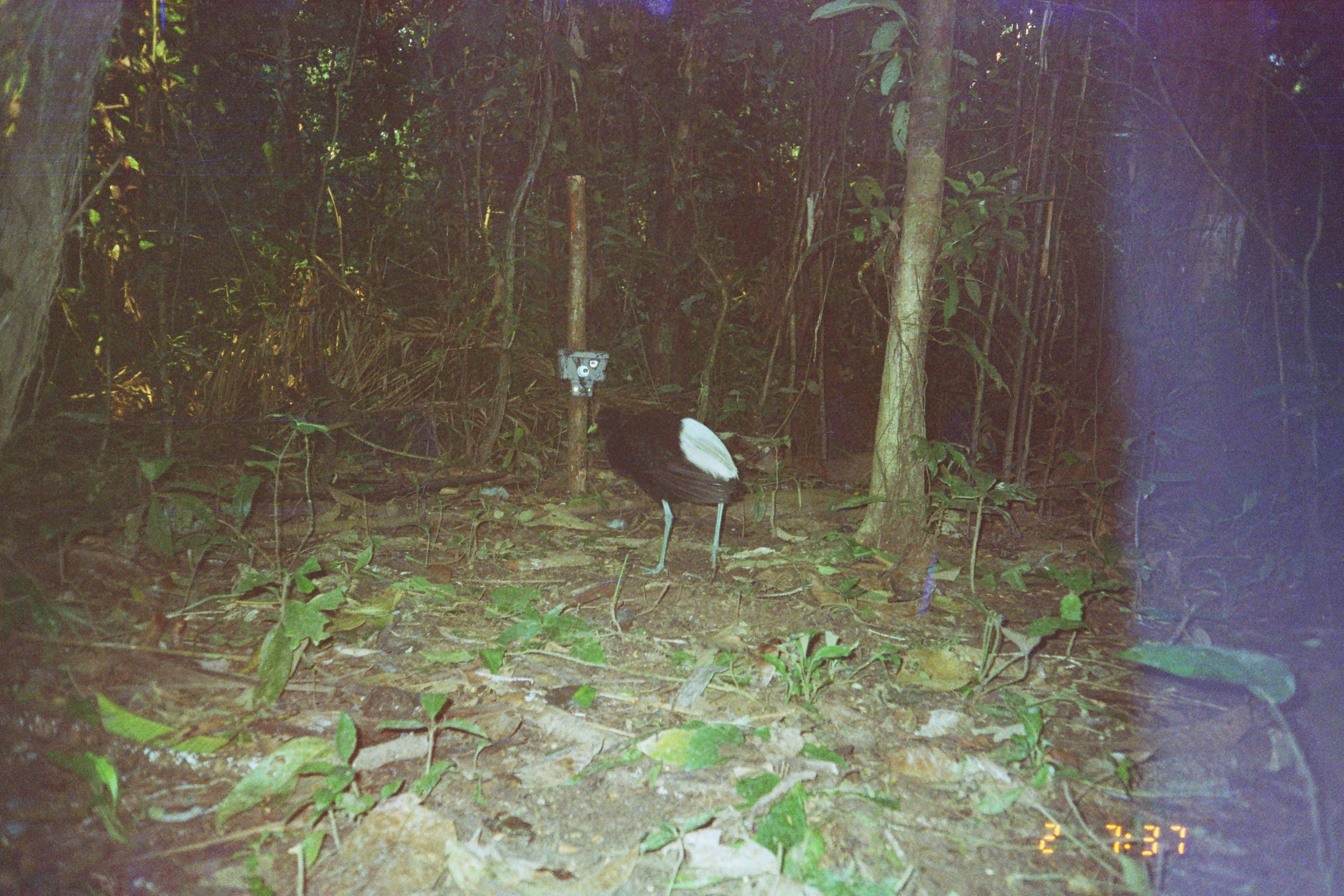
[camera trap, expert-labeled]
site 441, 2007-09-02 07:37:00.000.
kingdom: Animalia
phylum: Chordata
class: Aves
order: Gruiformes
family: Psophiidae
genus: Psophia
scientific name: Psophia leucoptera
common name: pale-winged trumpeter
Psophia leucoptera (pale-winged trumpeter).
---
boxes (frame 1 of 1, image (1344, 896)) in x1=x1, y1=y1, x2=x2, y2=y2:
psophia leucoptera: x1=586, y1=405, x2=751, y2=573